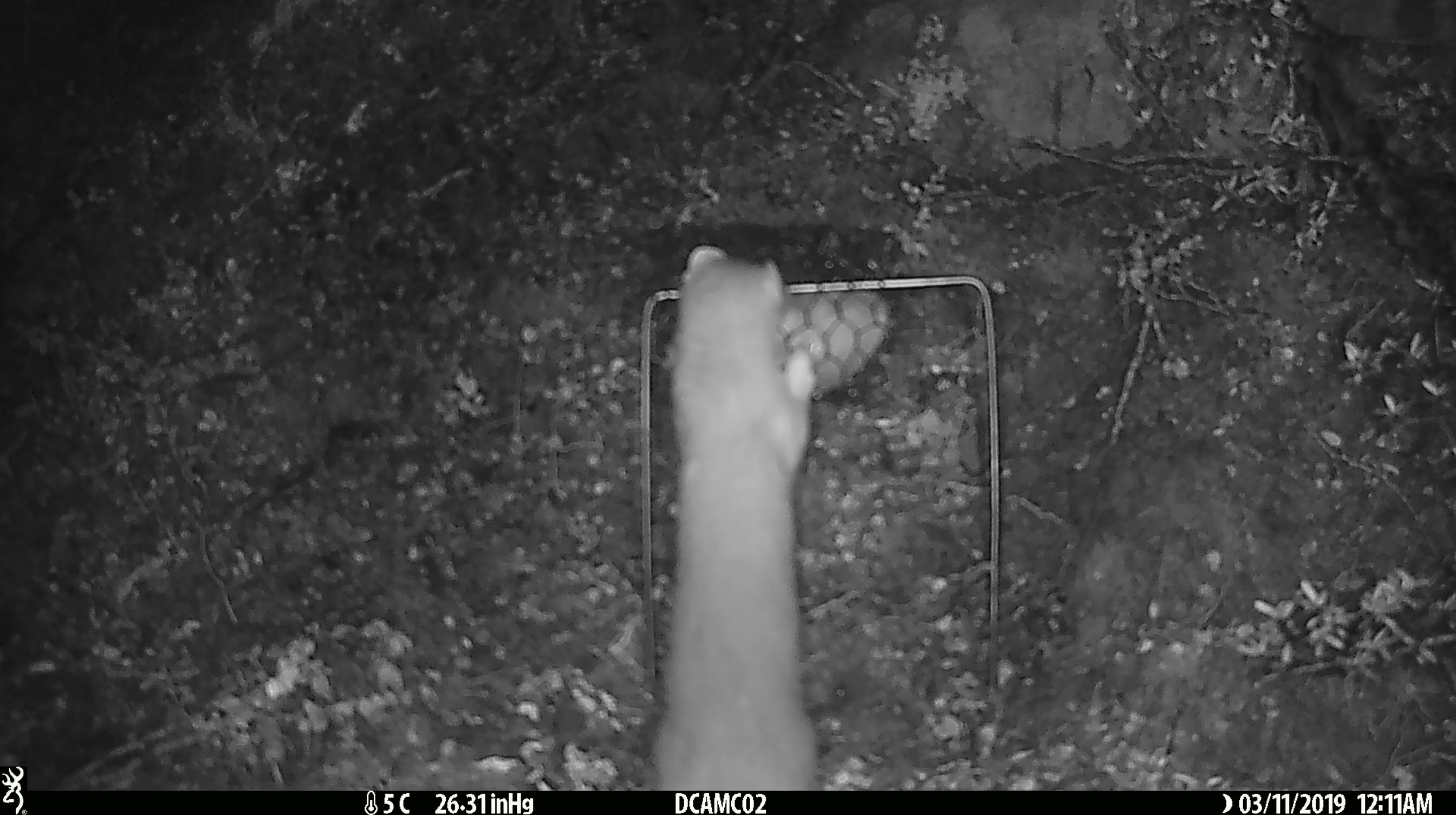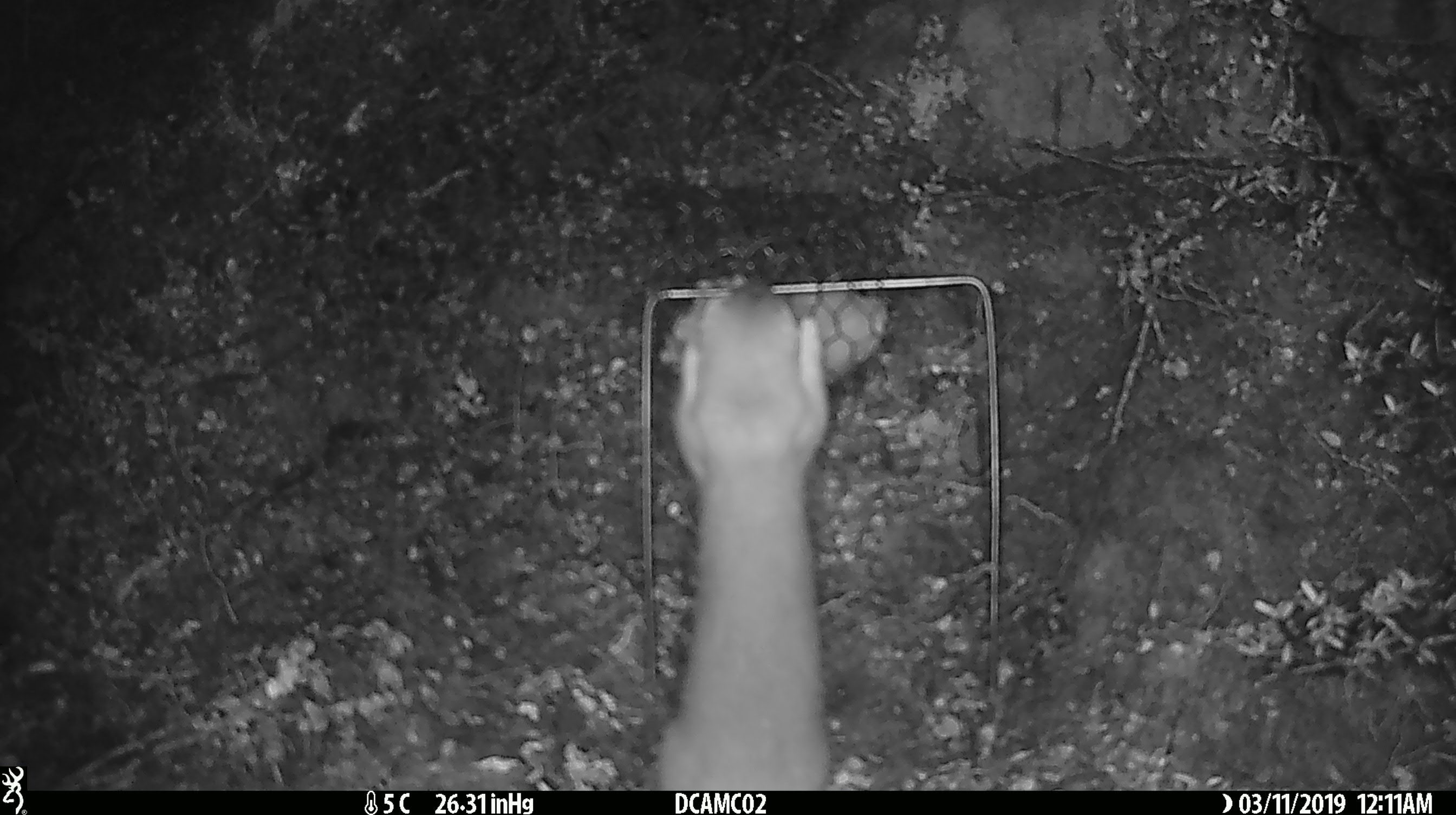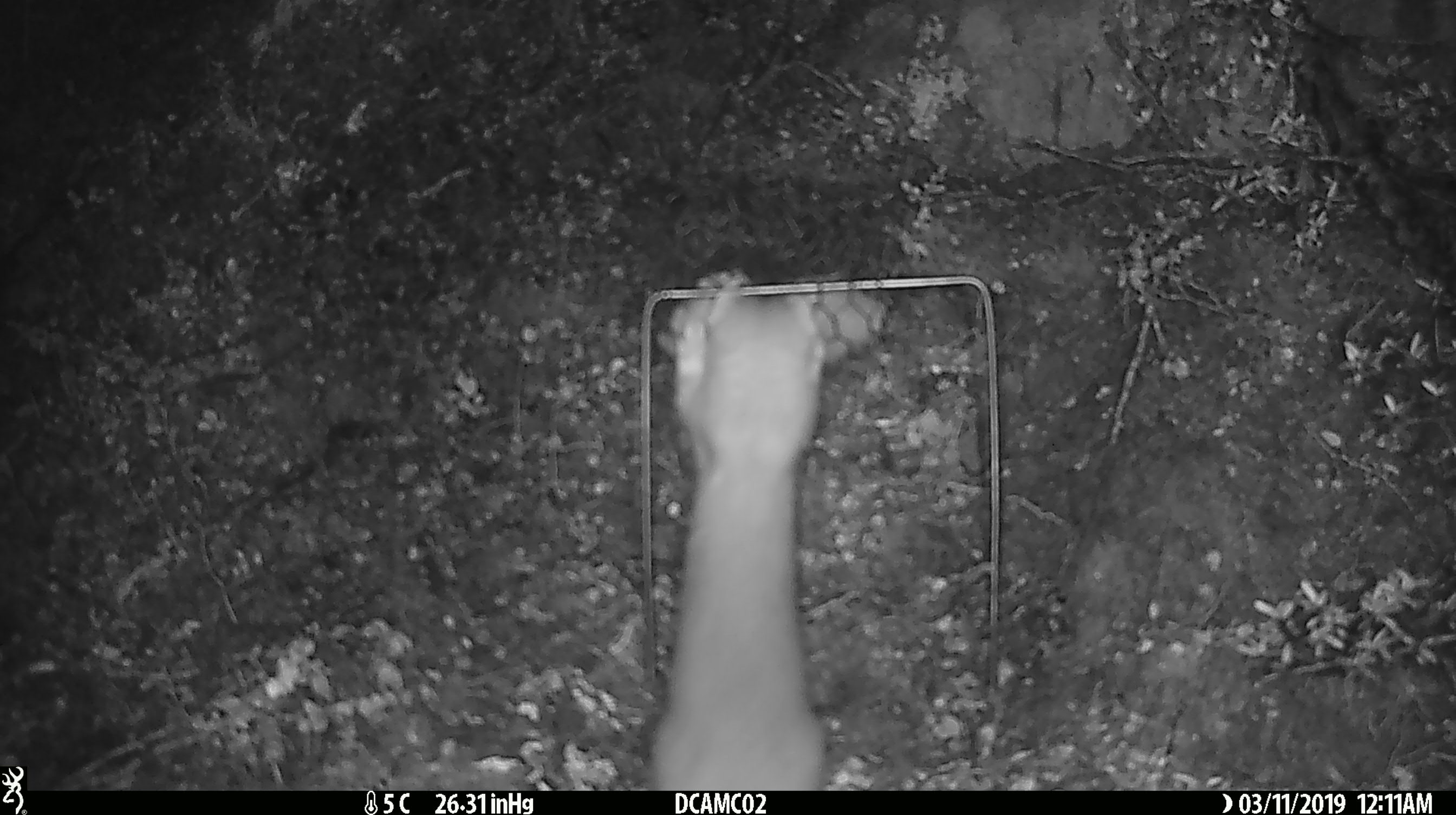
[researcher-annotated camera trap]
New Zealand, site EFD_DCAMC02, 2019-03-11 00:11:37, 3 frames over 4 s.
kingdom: Animalia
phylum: Chordata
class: Mammalia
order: Carnivora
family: Mustelidae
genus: Mustela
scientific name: Mustela erminea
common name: stoat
Stoat (Mustela erminea).